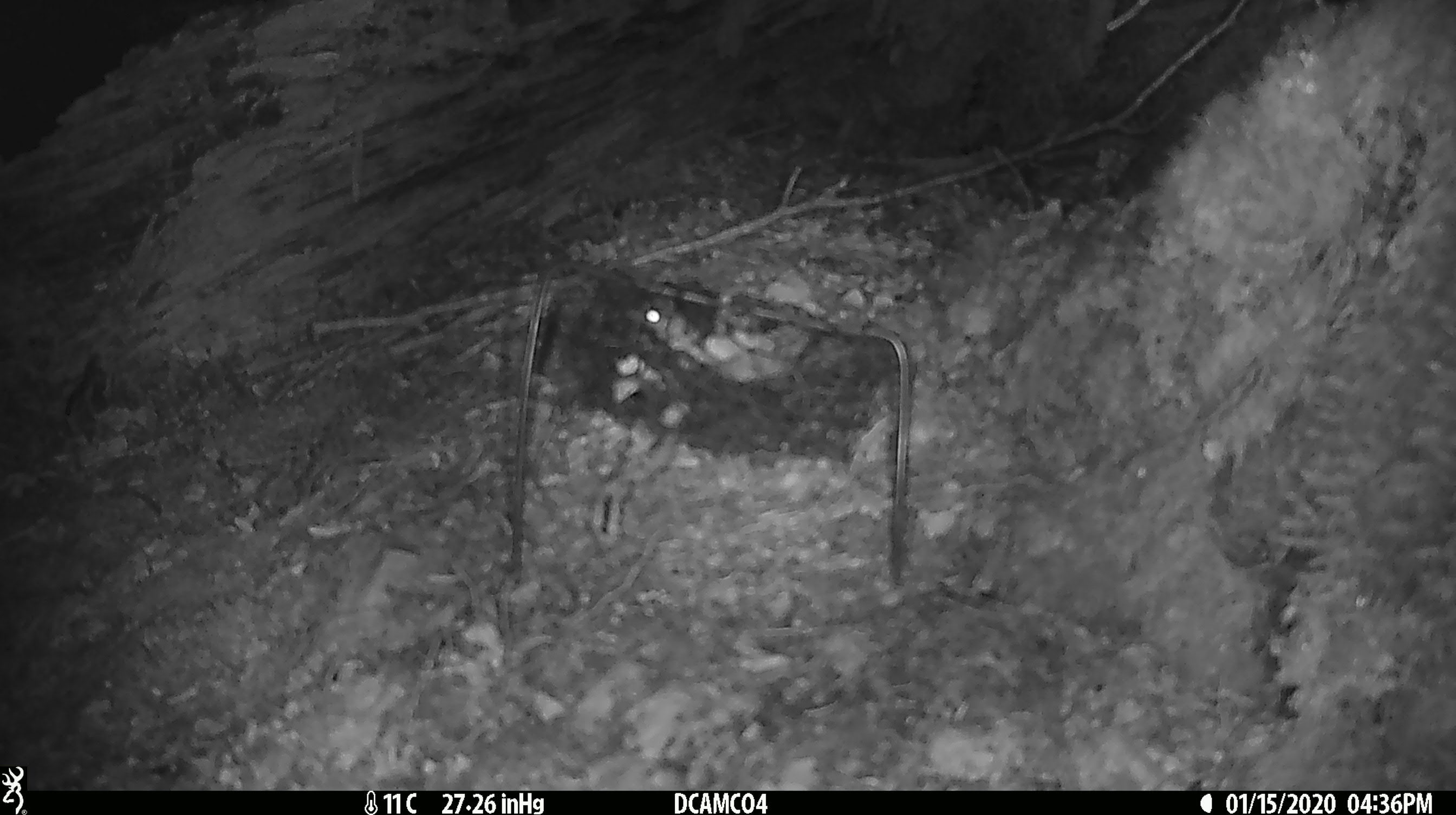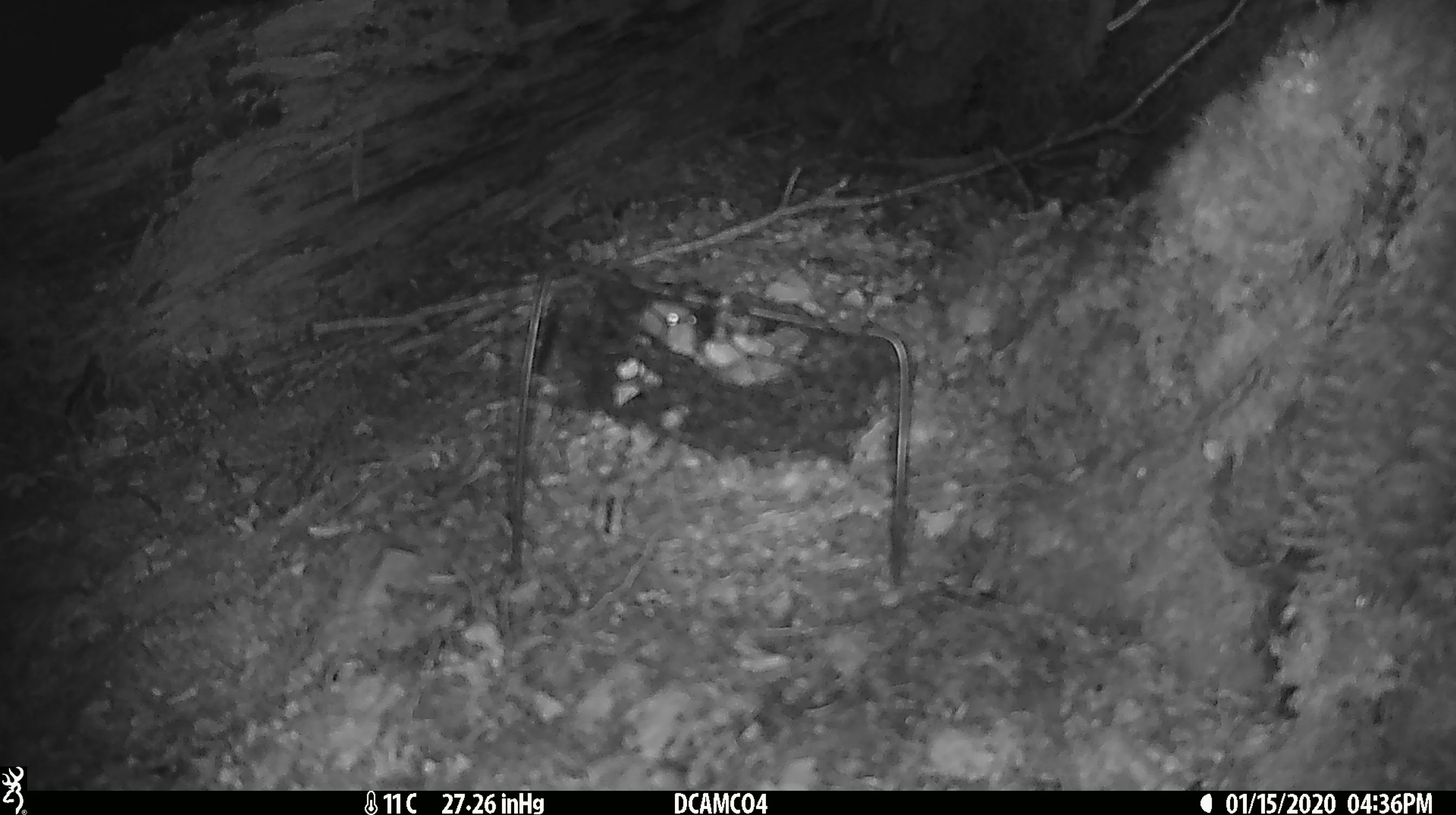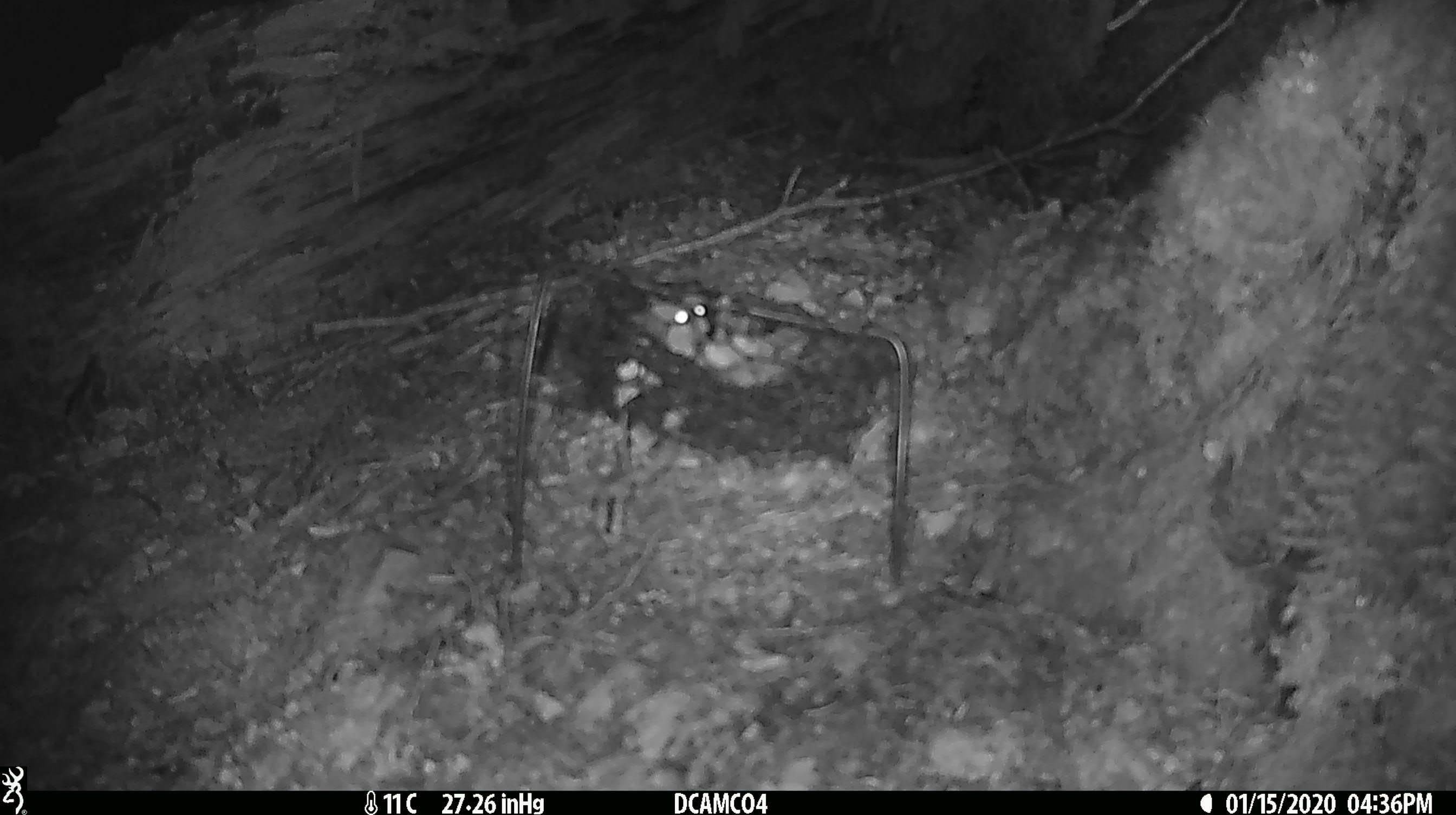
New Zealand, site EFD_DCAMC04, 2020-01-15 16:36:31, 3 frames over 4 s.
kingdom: Animalia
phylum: Chordata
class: Mammalia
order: Rodentia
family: Muridae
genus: Mus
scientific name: Mus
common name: mouse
Mouse (Mus).